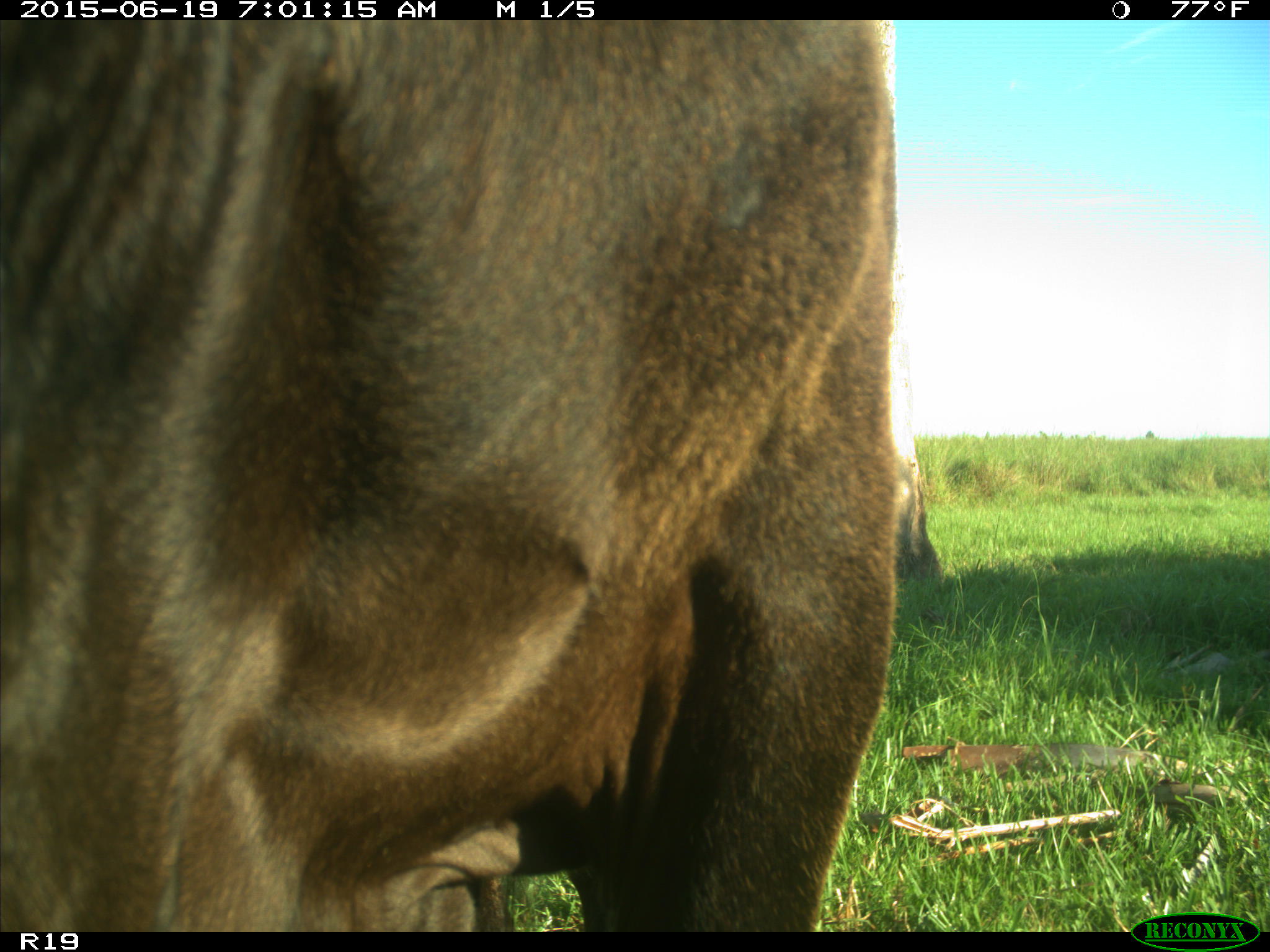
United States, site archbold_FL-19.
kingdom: Animalia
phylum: Chordata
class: Mammalia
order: Artiodactyla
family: Bovidae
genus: Bos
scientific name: Bos taurus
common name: domestic cow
Bos taurus (domestic cow).